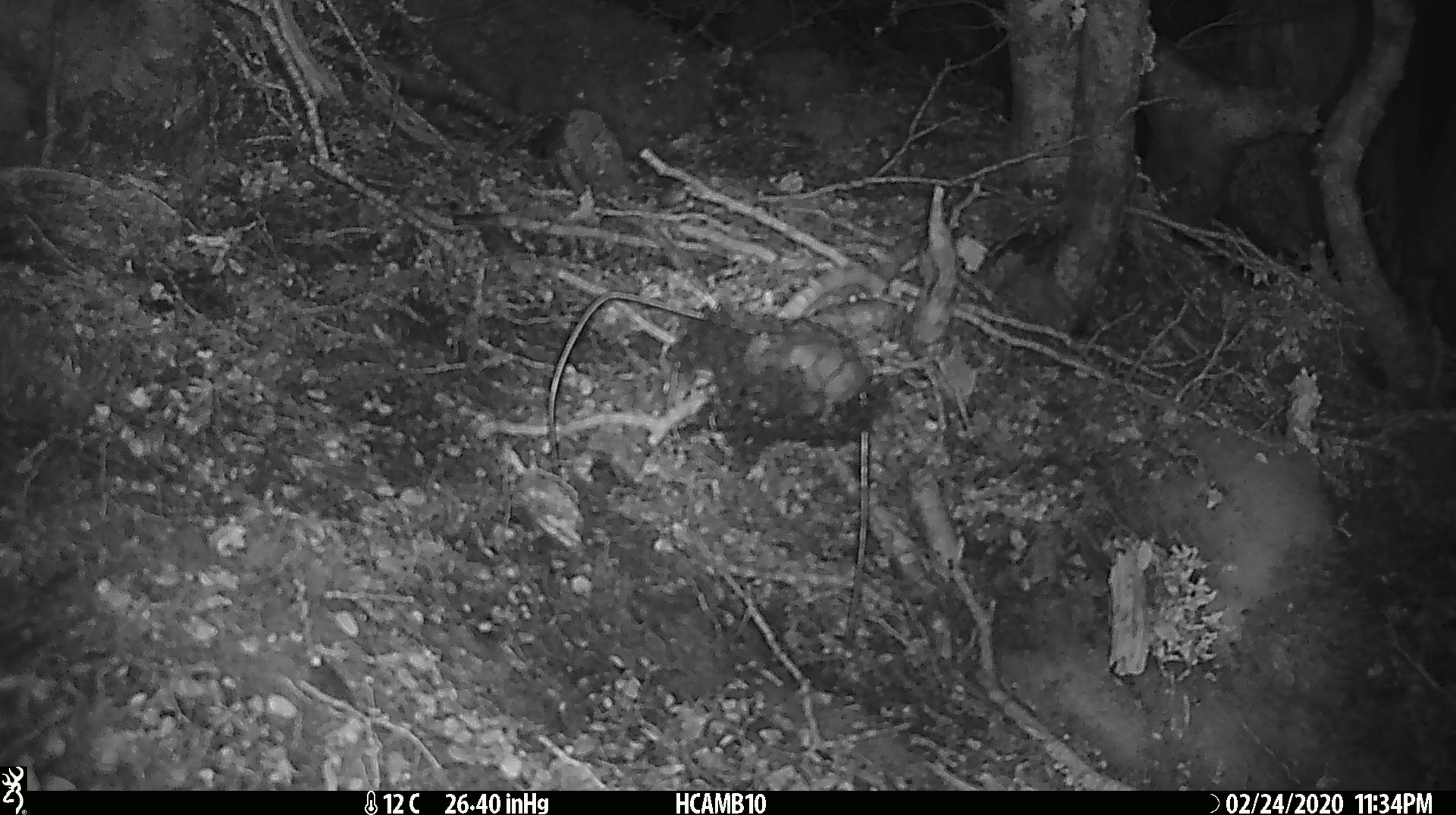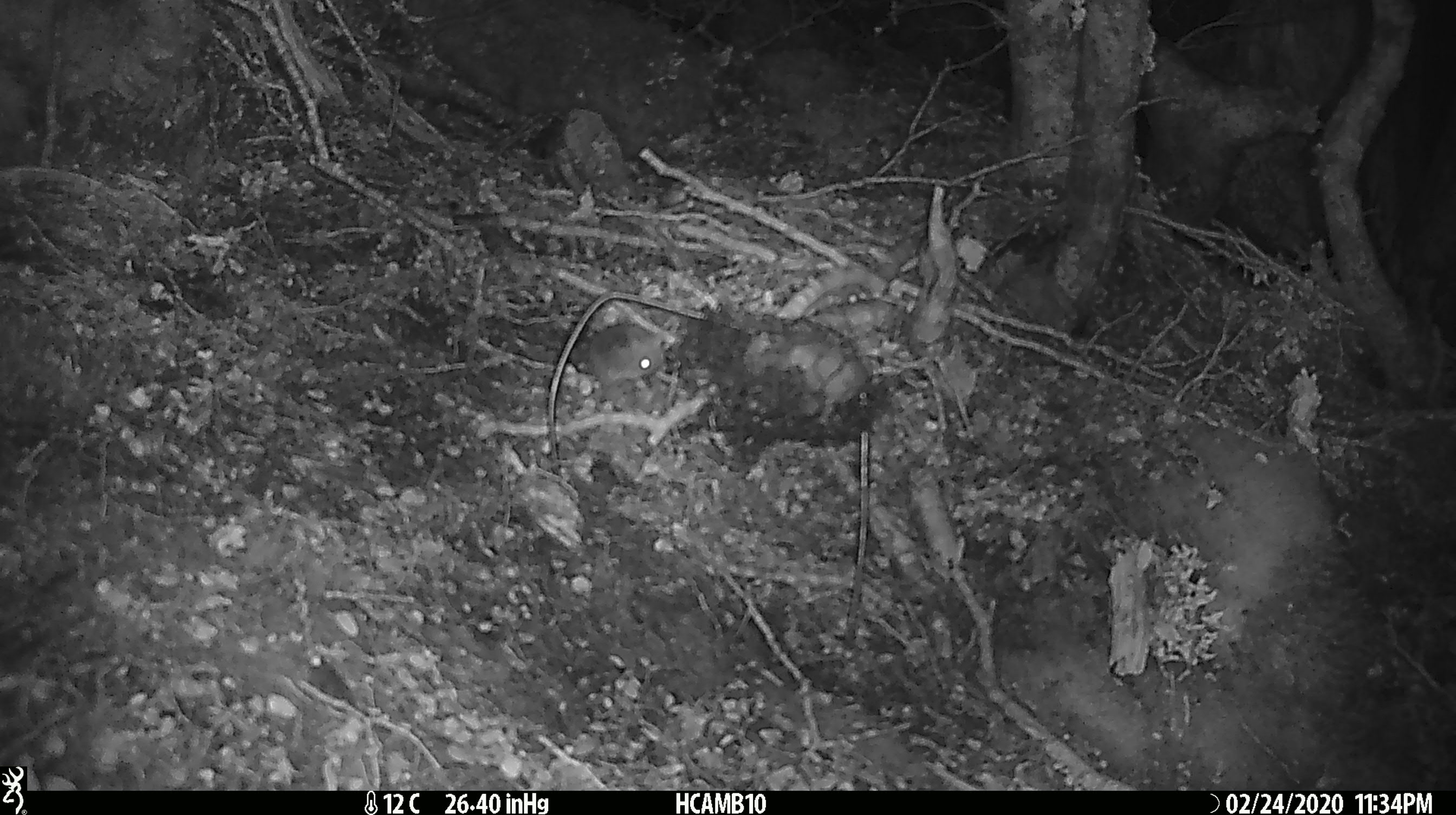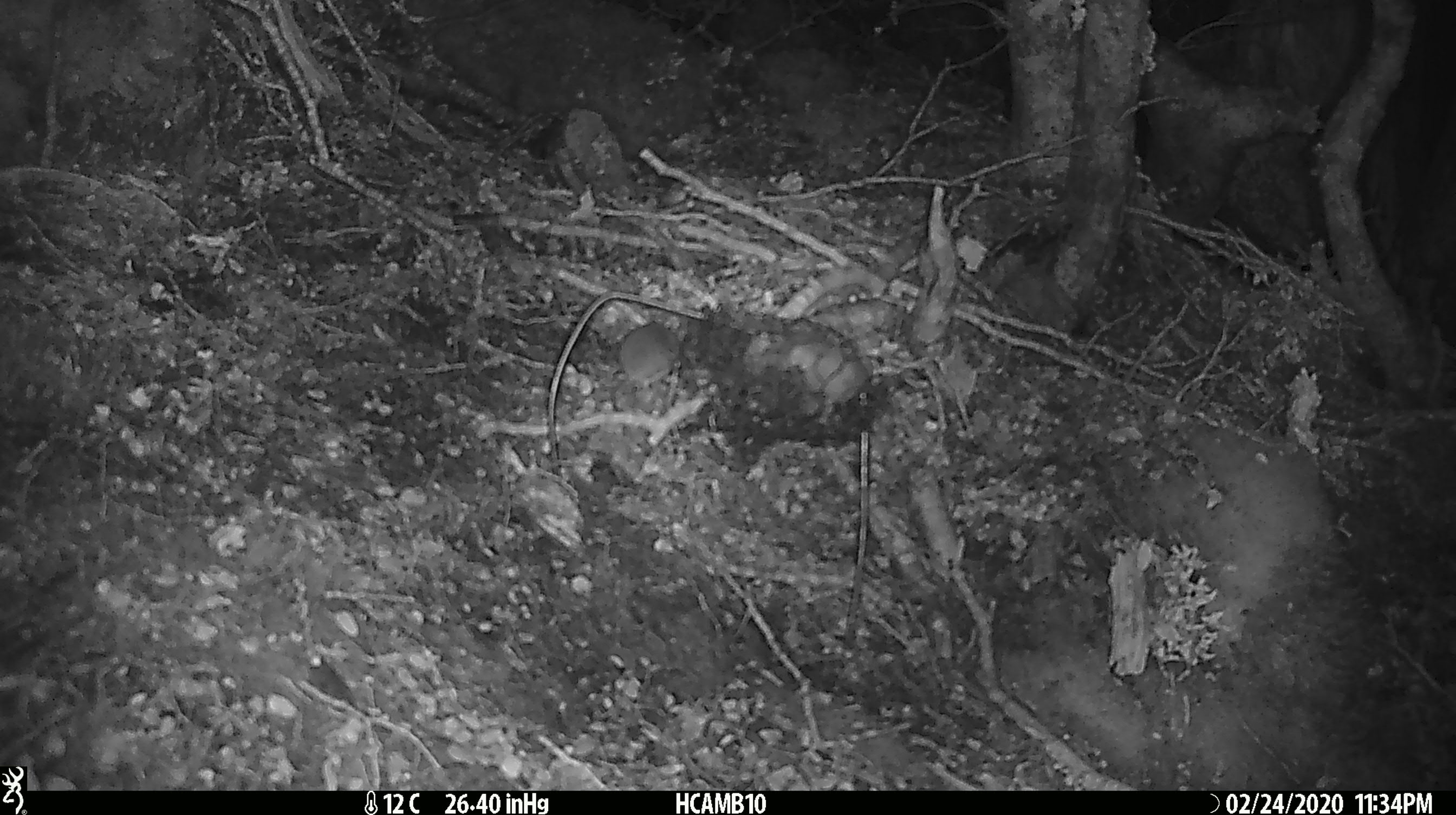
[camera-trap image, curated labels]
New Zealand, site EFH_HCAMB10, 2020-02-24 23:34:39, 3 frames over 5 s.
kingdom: Animalia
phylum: Chordata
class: Mammalia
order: Rodentia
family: Muridae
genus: Mus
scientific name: Mus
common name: mouse